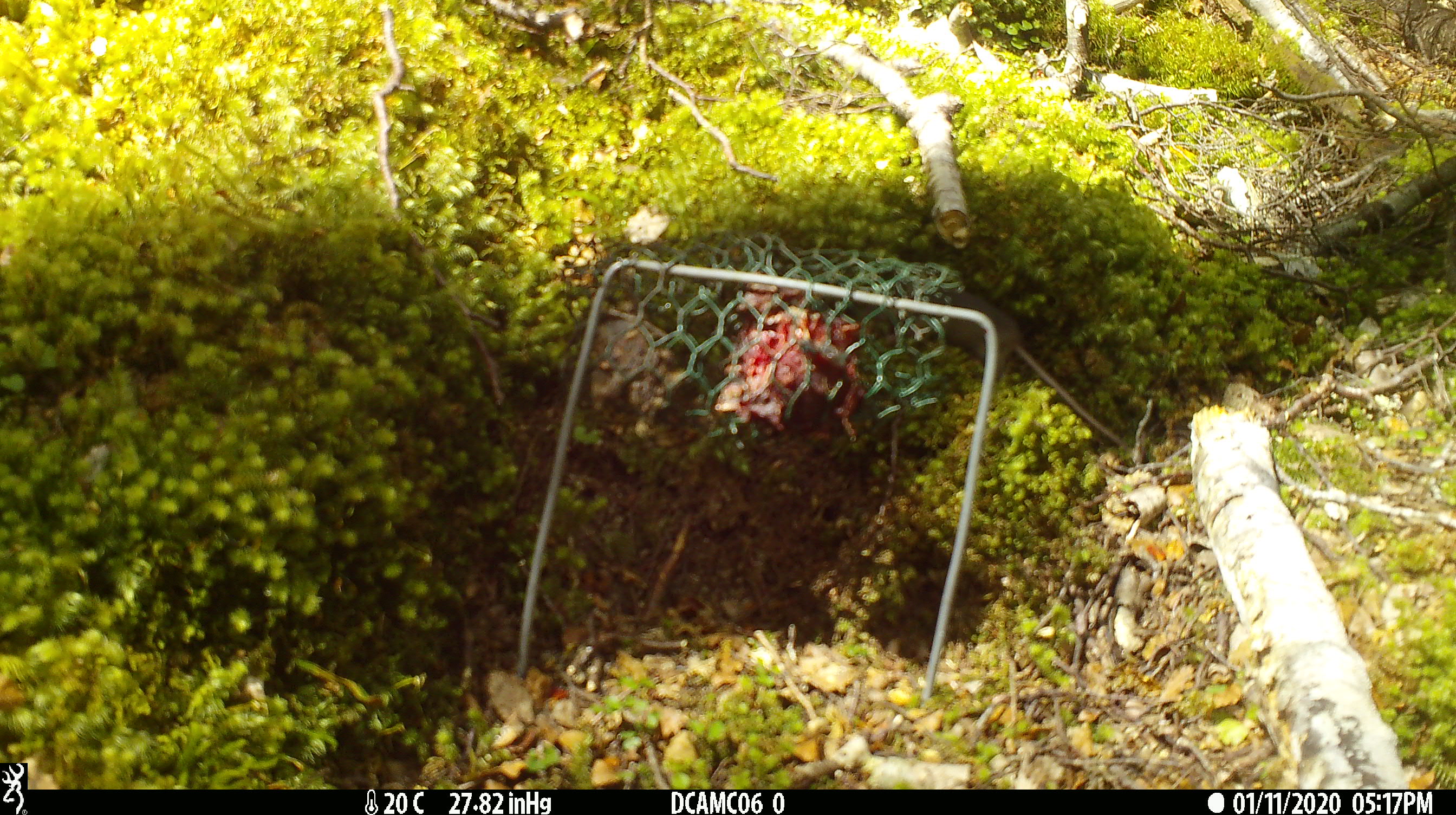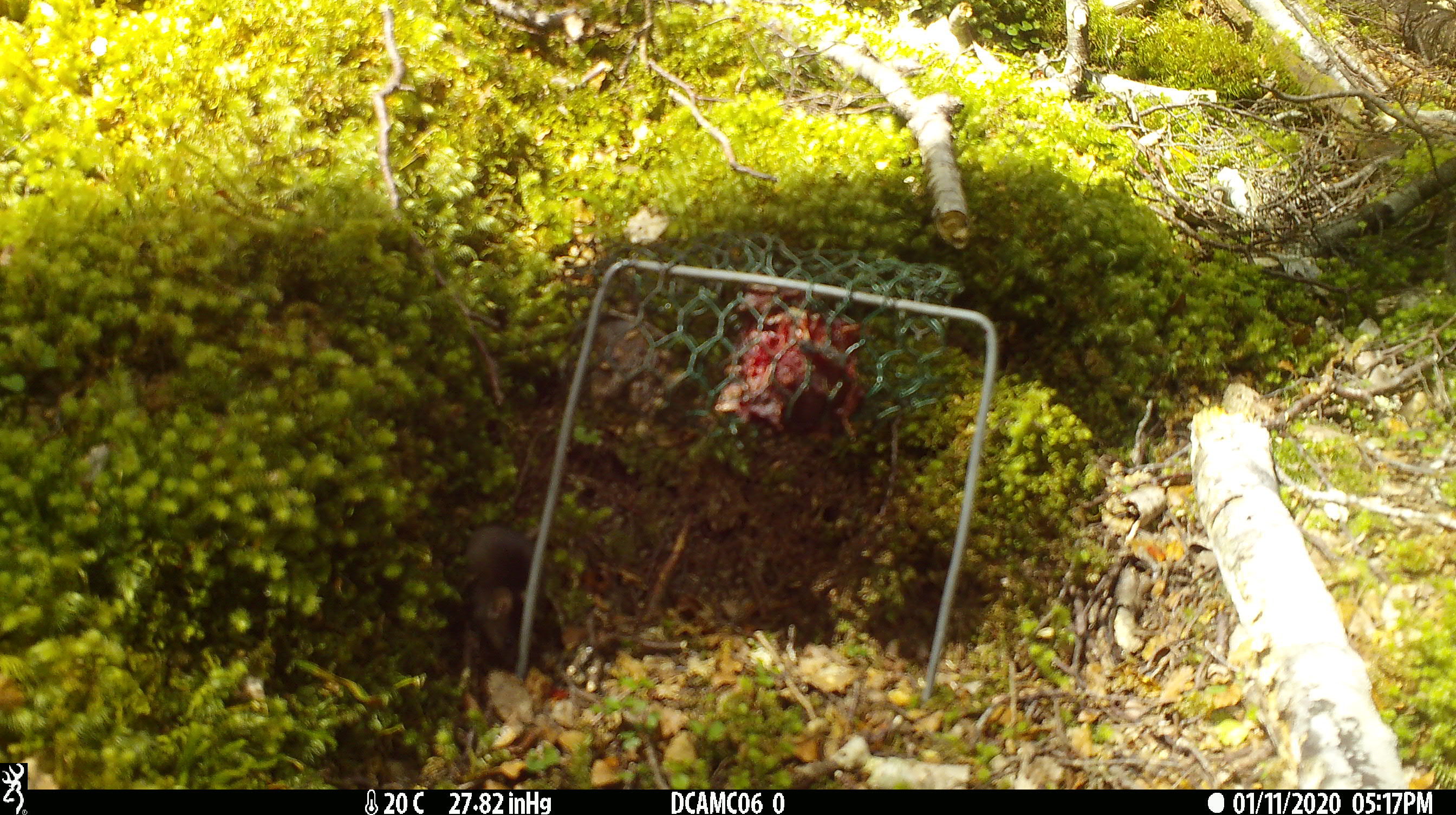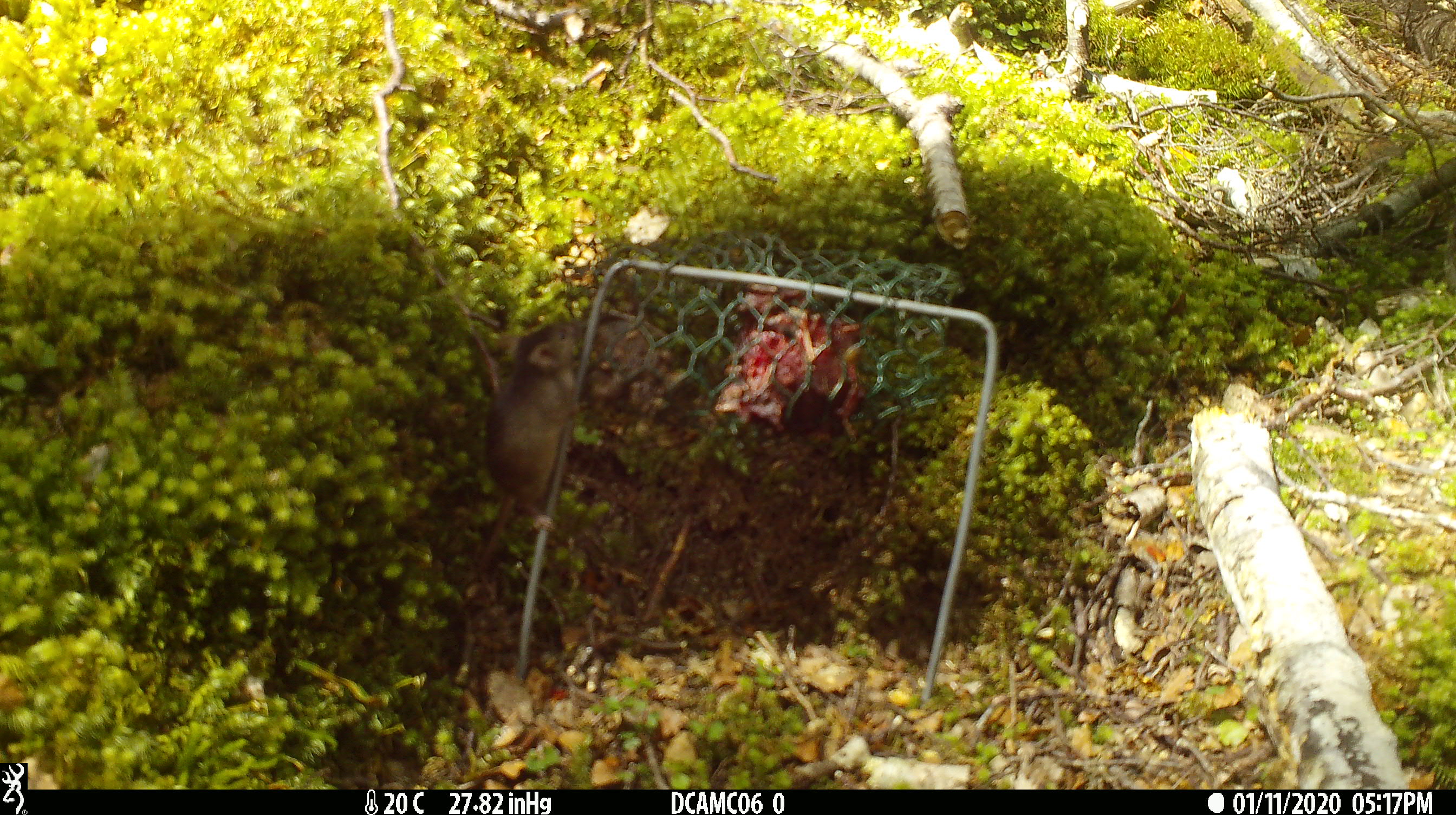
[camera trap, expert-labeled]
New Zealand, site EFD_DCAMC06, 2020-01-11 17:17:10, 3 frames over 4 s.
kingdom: Animalia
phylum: Chordata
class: Mammalia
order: Rodentia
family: Muridae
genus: Mus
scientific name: Mus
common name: mouse